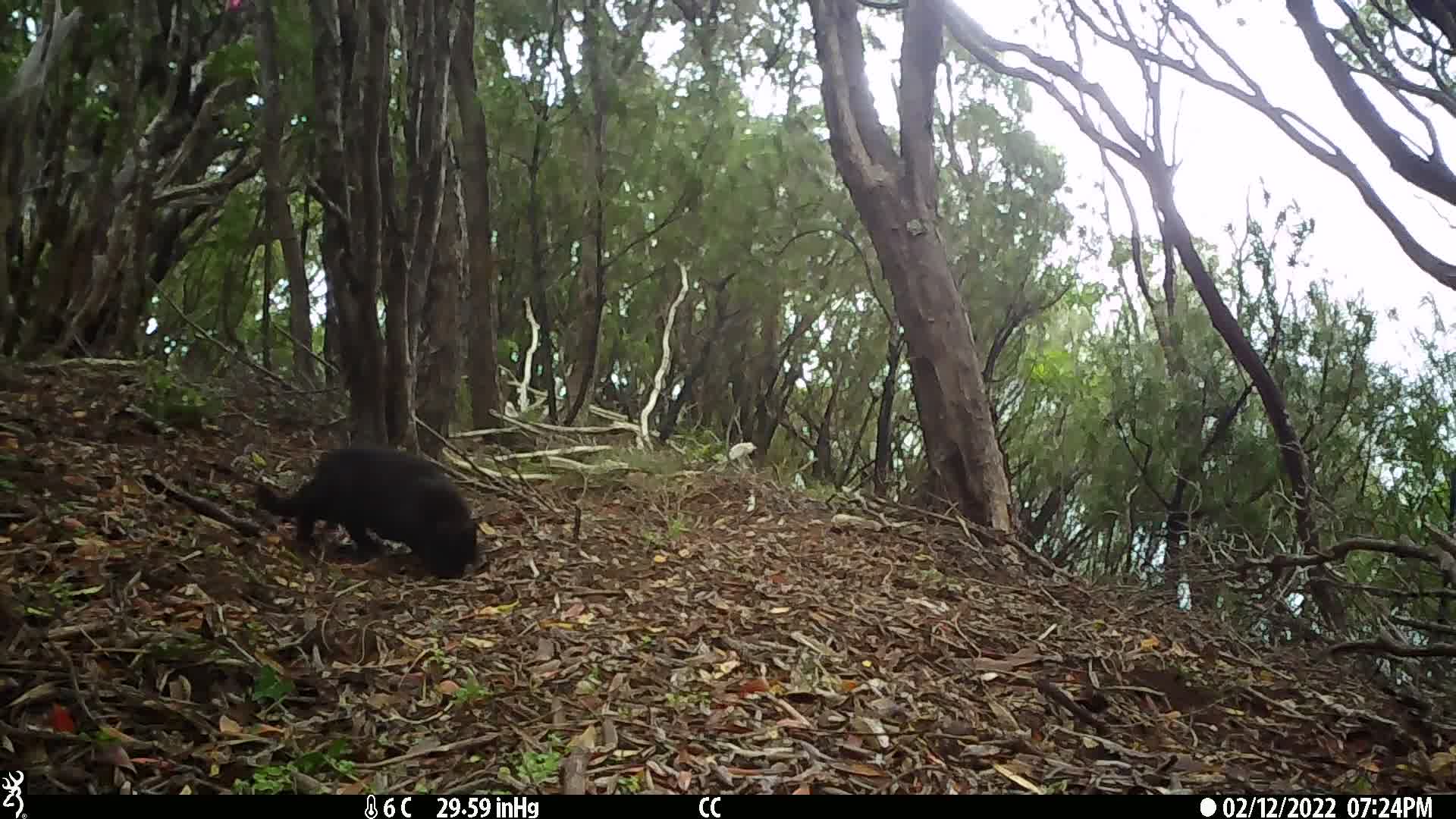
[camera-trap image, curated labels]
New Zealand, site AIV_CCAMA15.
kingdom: Animalia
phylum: Chordata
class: Mammalia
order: Carnivora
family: Felidae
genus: Felis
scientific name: Felis catus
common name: domestic cat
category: cat